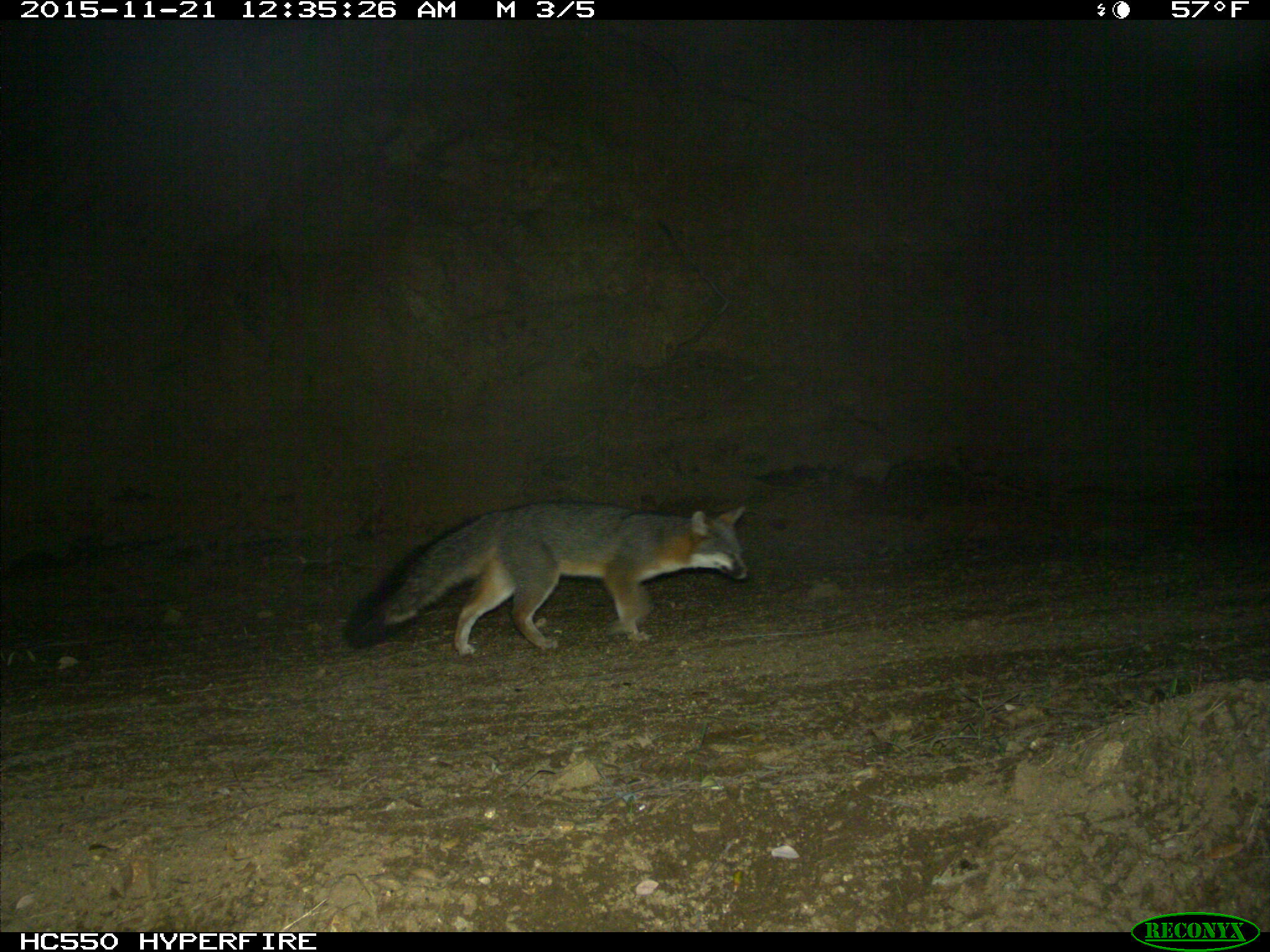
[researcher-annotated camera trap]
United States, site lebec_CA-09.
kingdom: Animalia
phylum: Chordata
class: Mammalia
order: Carnivora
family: Canidae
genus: Urocyon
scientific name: Urocyon cinereoargenteus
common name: gray fox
Urocyon cinereoargenteus (gray fox).